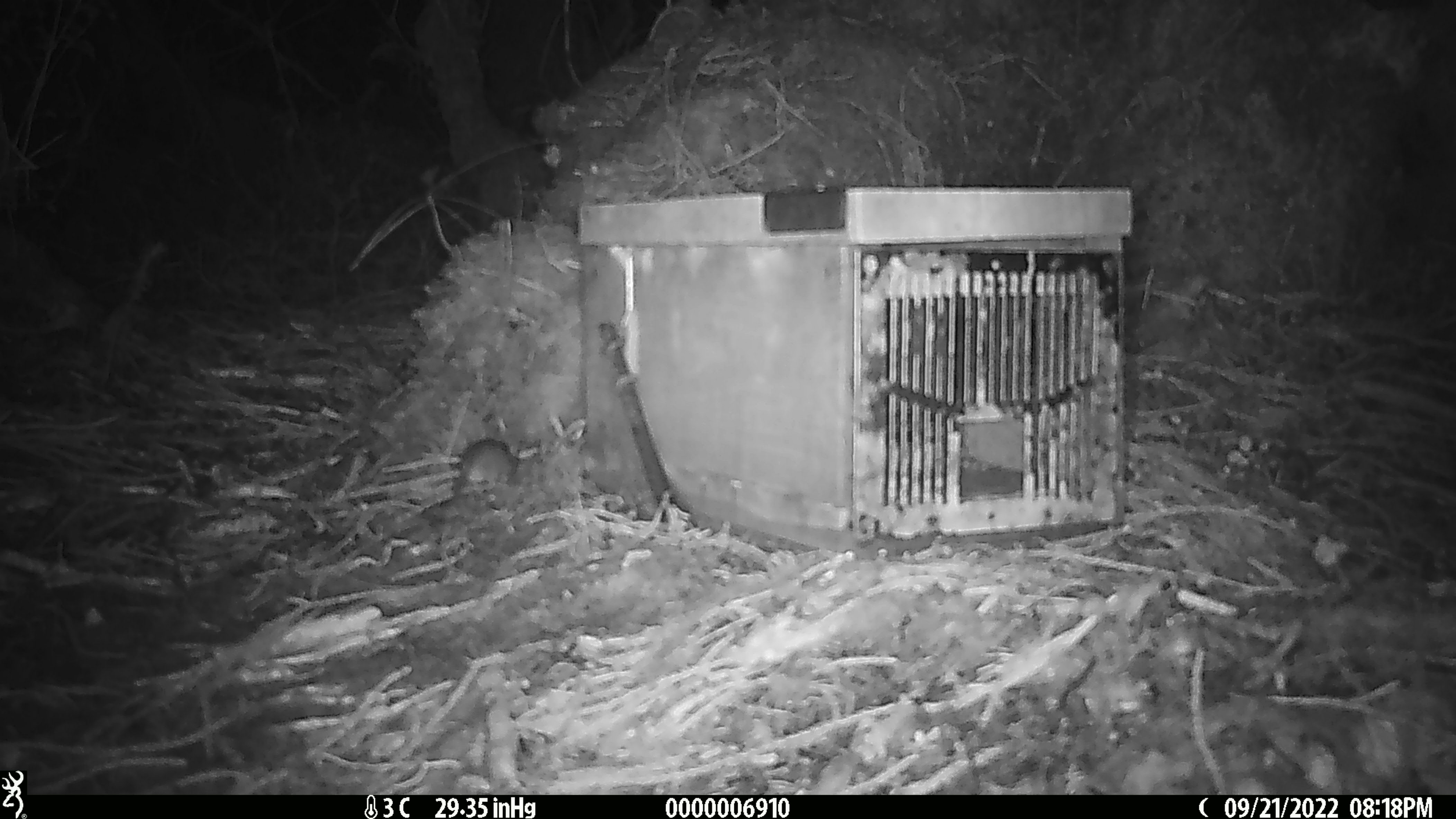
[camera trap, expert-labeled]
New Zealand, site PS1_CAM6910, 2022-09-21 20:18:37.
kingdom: Animalia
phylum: Chordata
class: Mammalia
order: Rodentia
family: Muridae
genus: Mus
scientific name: Mus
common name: mouse